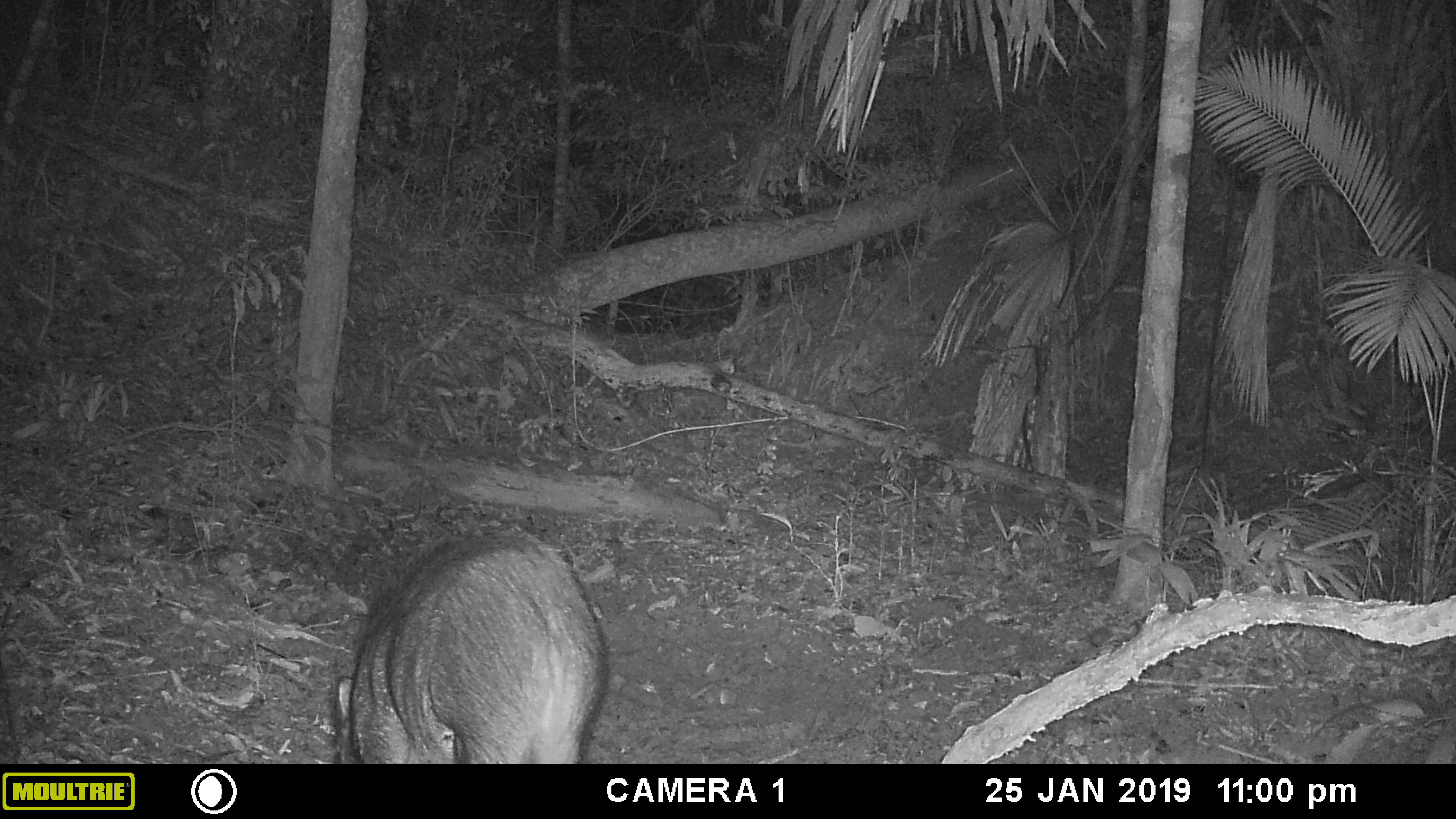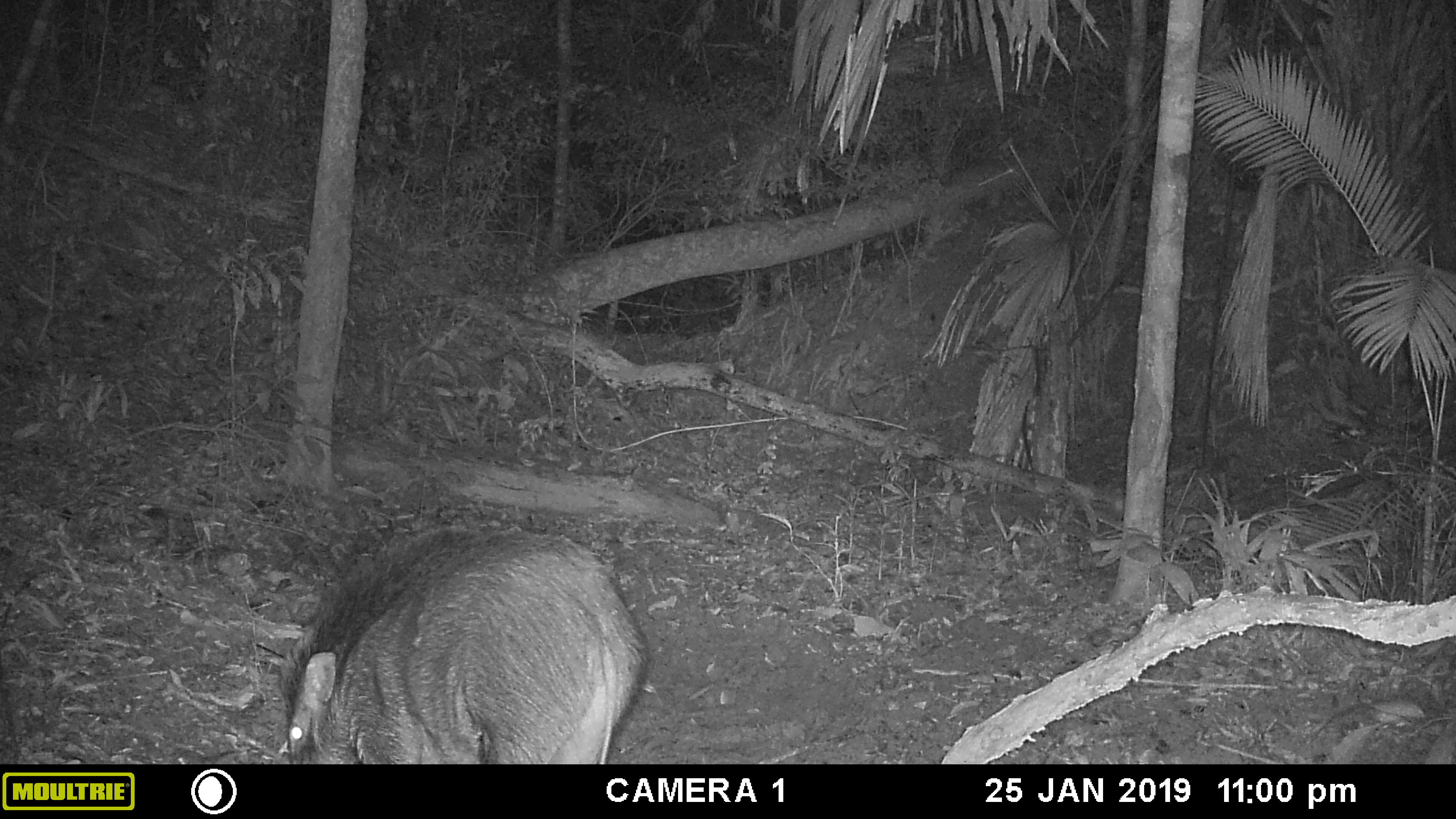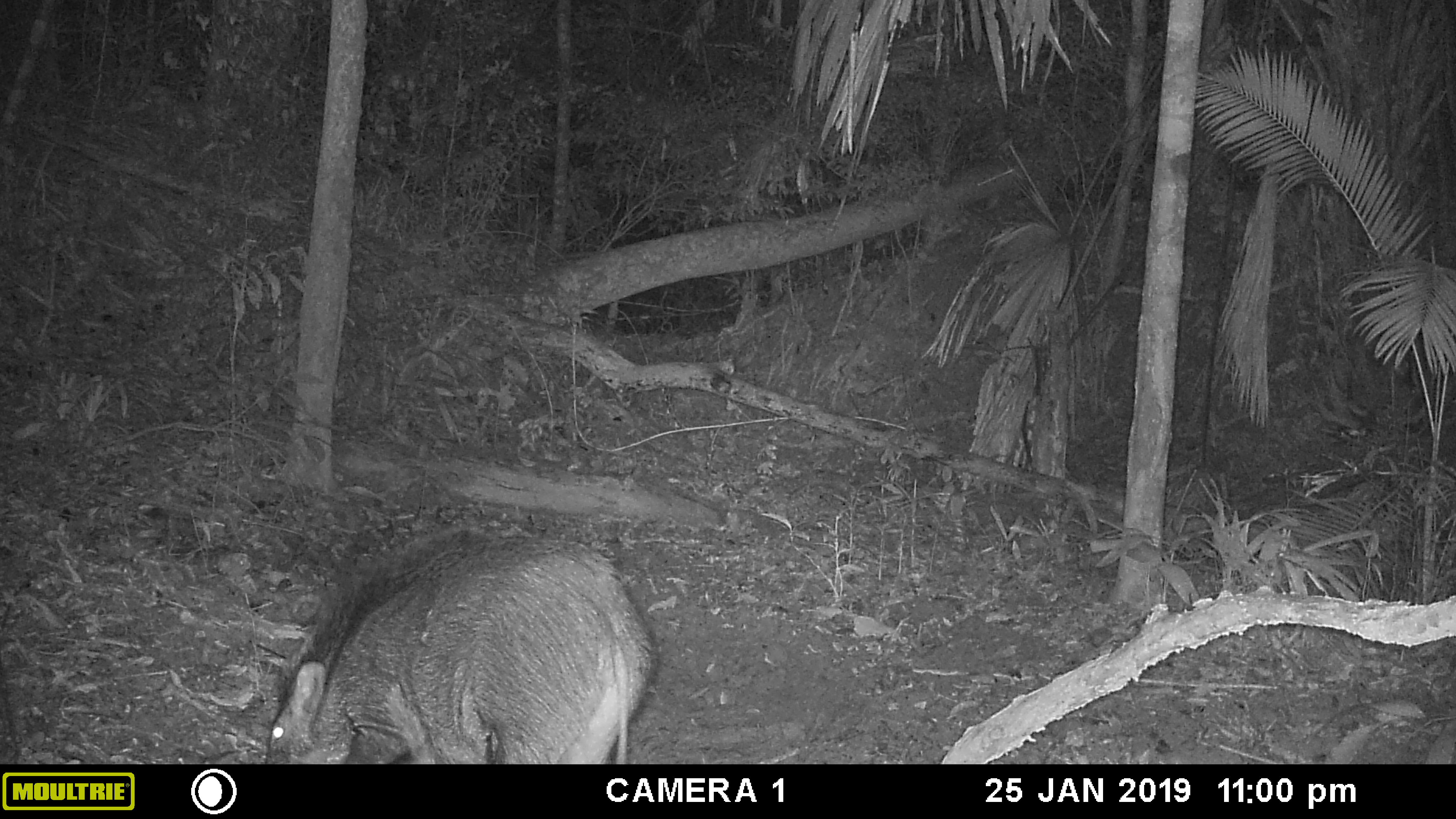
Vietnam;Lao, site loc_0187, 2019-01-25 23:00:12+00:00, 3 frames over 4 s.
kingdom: Animalia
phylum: Chordata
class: Mammalia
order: Artiodactyla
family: Suidae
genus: Sus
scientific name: Sus scrofa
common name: eurasian wild pig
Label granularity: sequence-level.